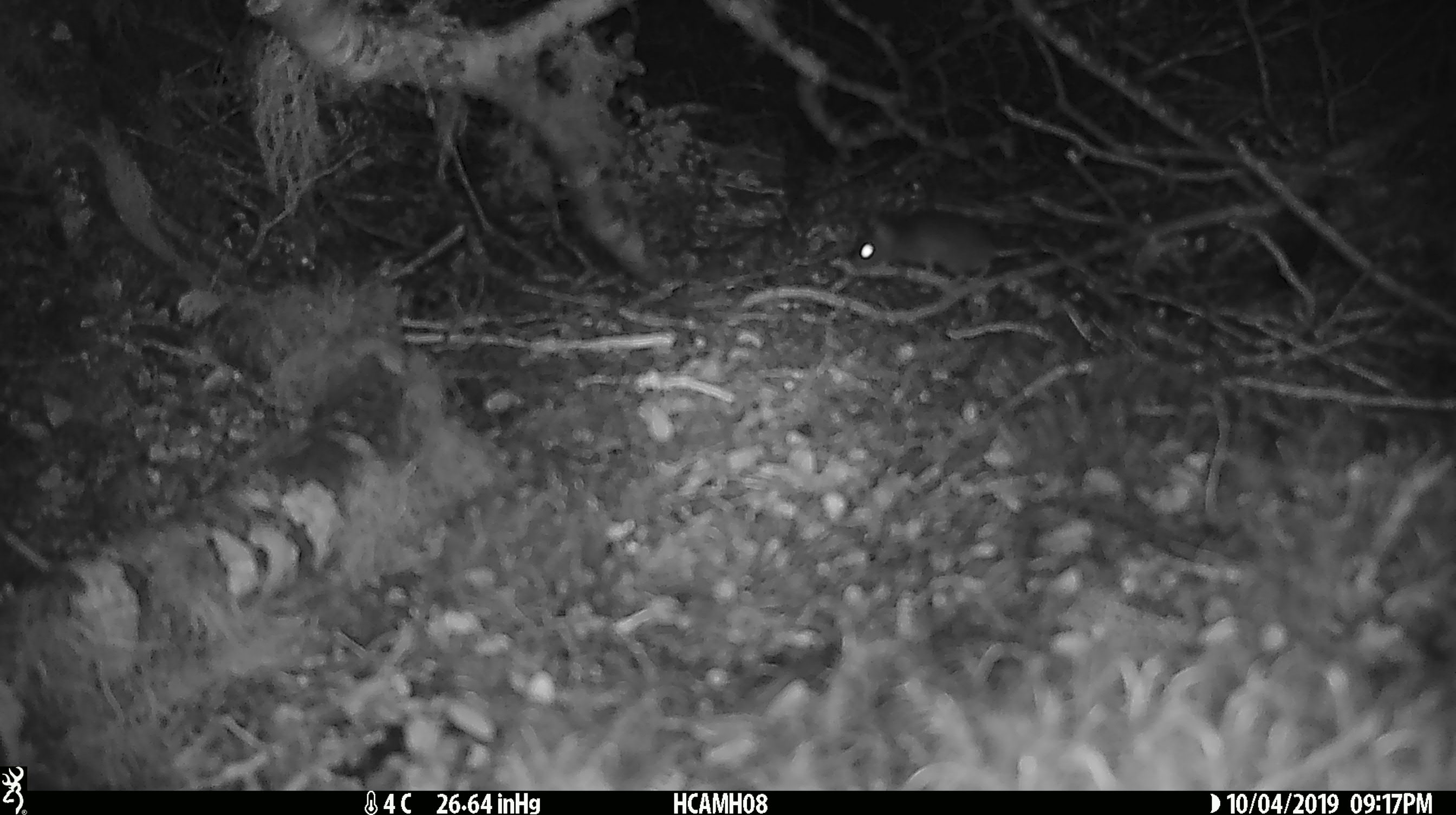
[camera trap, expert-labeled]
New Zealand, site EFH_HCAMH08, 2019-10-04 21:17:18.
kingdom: Animalia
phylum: Chordata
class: Mammalia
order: Rodentia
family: Muridae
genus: Mus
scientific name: Mus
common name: mouse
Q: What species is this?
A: Mouse (Mus).